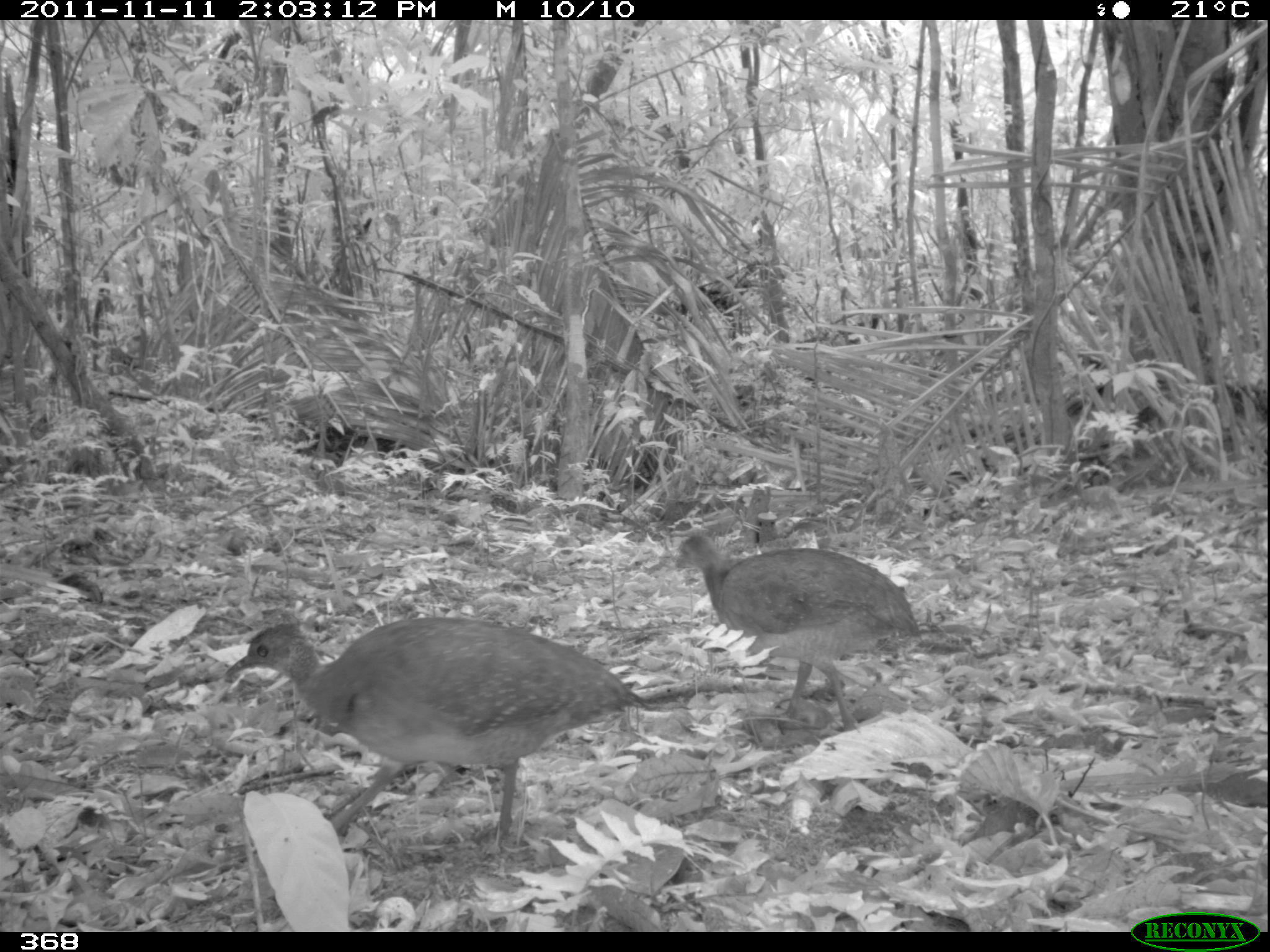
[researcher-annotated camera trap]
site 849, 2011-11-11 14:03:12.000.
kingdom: Animalia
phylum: Chordata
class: Aves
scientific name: Aves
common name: bird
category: unknown bird